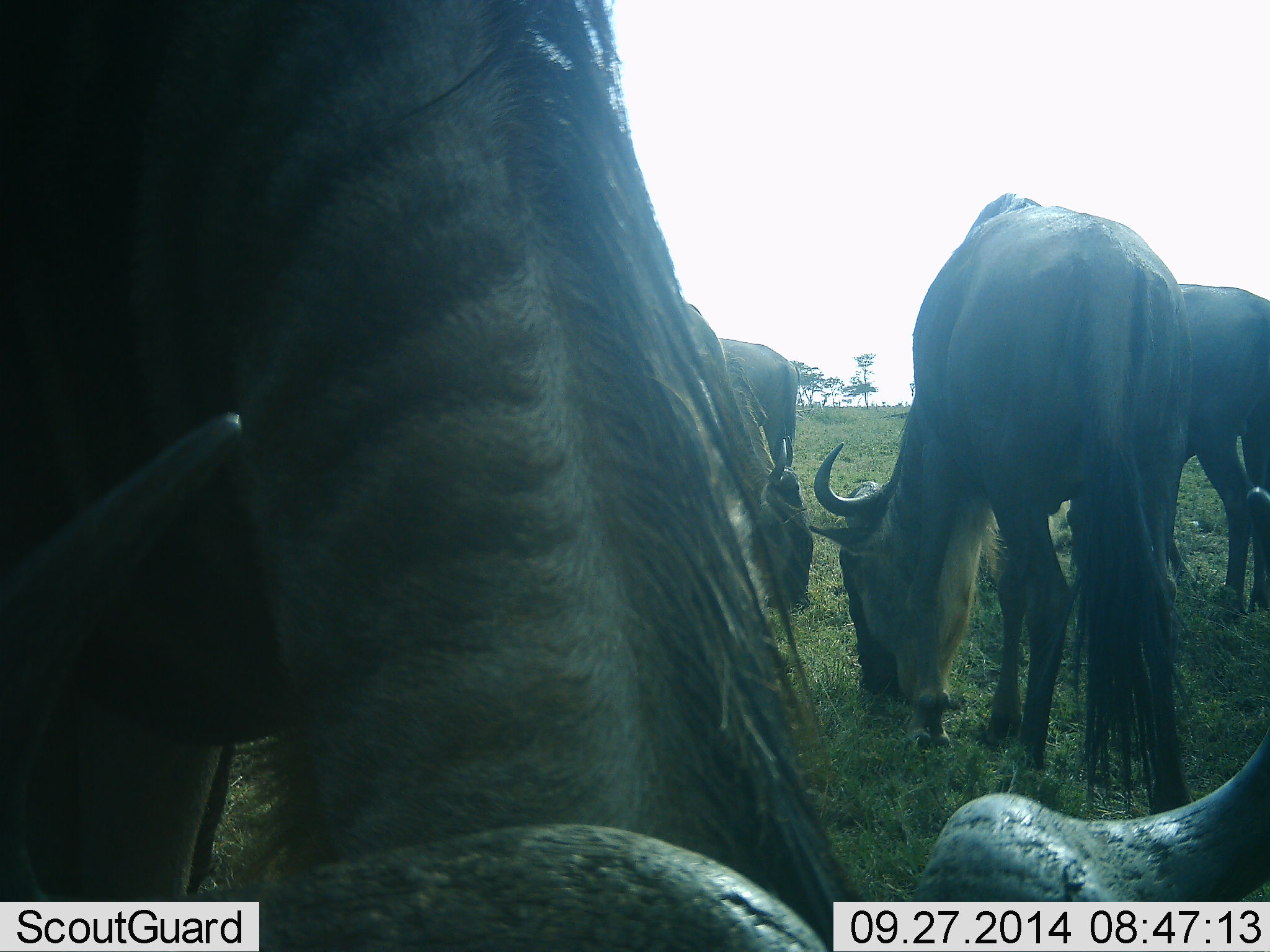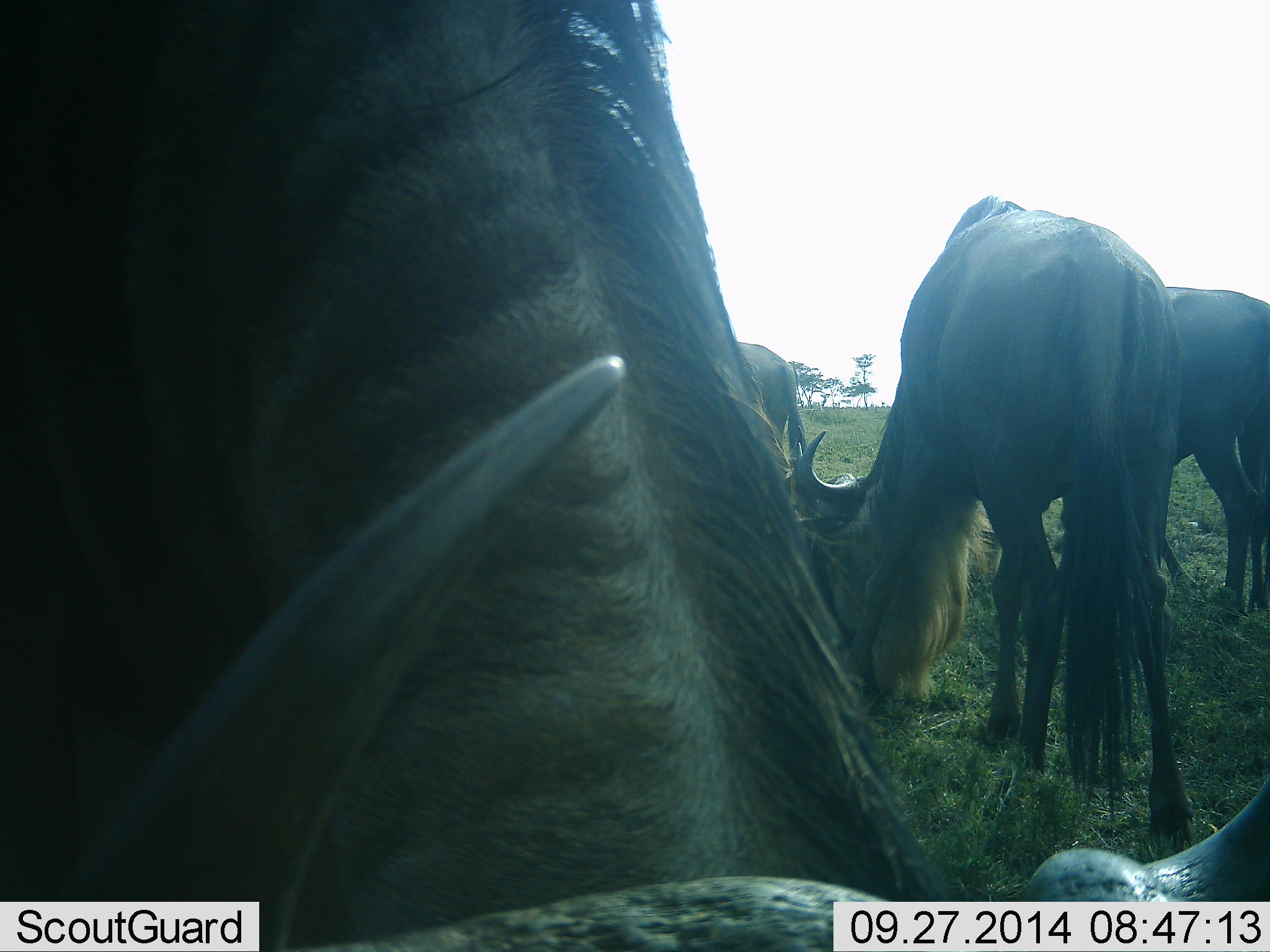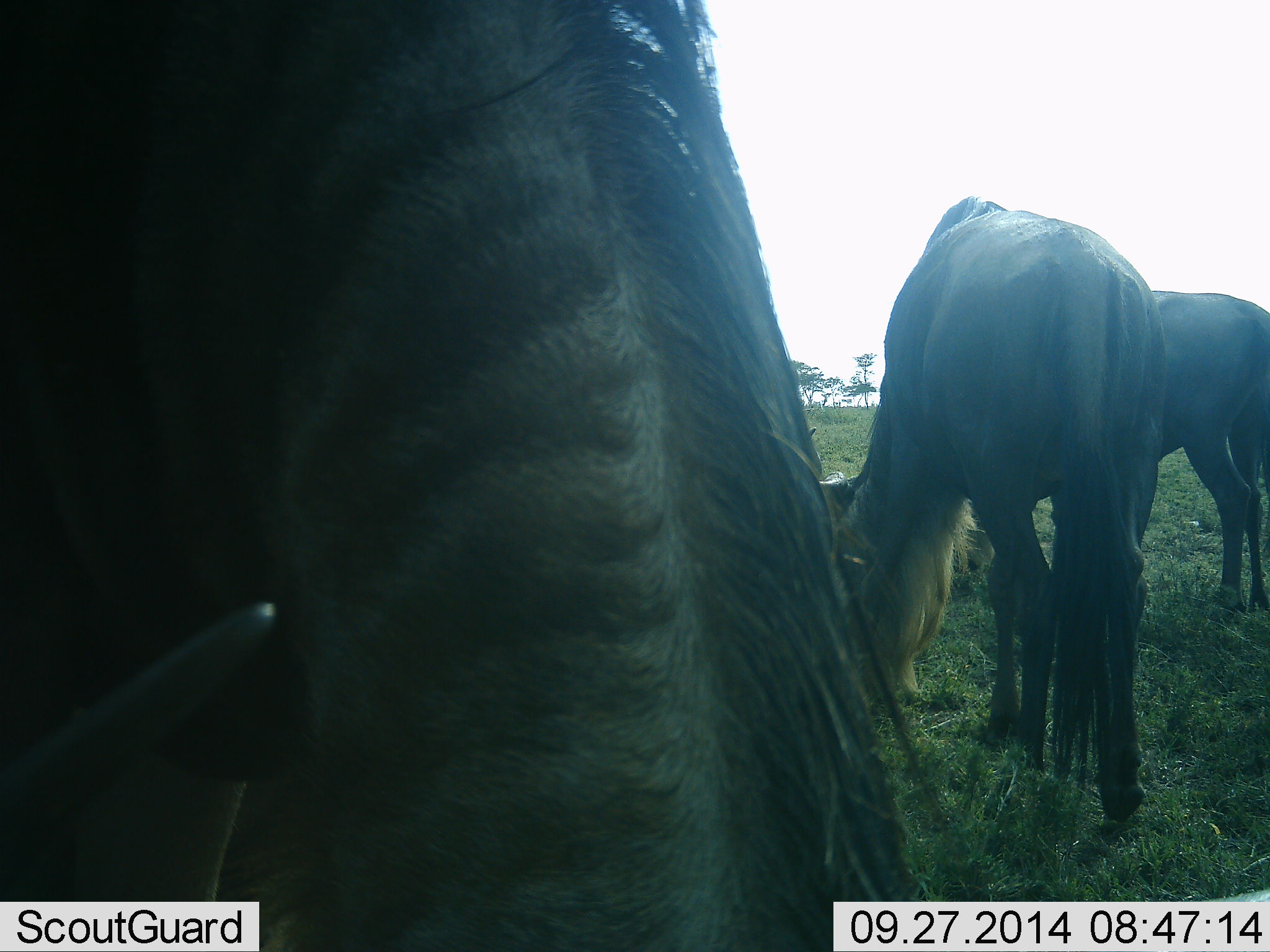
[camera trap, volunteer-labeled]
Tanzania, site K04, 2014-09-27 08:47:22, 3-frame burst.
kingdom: Animalia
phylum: Chordata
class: Mammalia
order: Artiodactyla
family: Bovidae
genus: Connochaetes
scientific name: Connochaetes taurinus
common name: blue wildebeest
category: wildebeest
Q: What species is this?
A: Wildebeest (blue wildebeest) (Connochaetes taurinus).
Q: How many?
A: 4.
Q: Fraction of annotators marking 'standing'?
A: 0%.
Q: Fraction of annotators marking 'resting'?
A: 10%.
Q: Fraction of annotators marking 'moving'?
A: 10%.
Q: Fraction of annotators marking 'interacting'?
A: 0%.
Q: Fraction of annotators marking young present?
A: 0%.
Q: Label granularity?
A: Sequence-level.